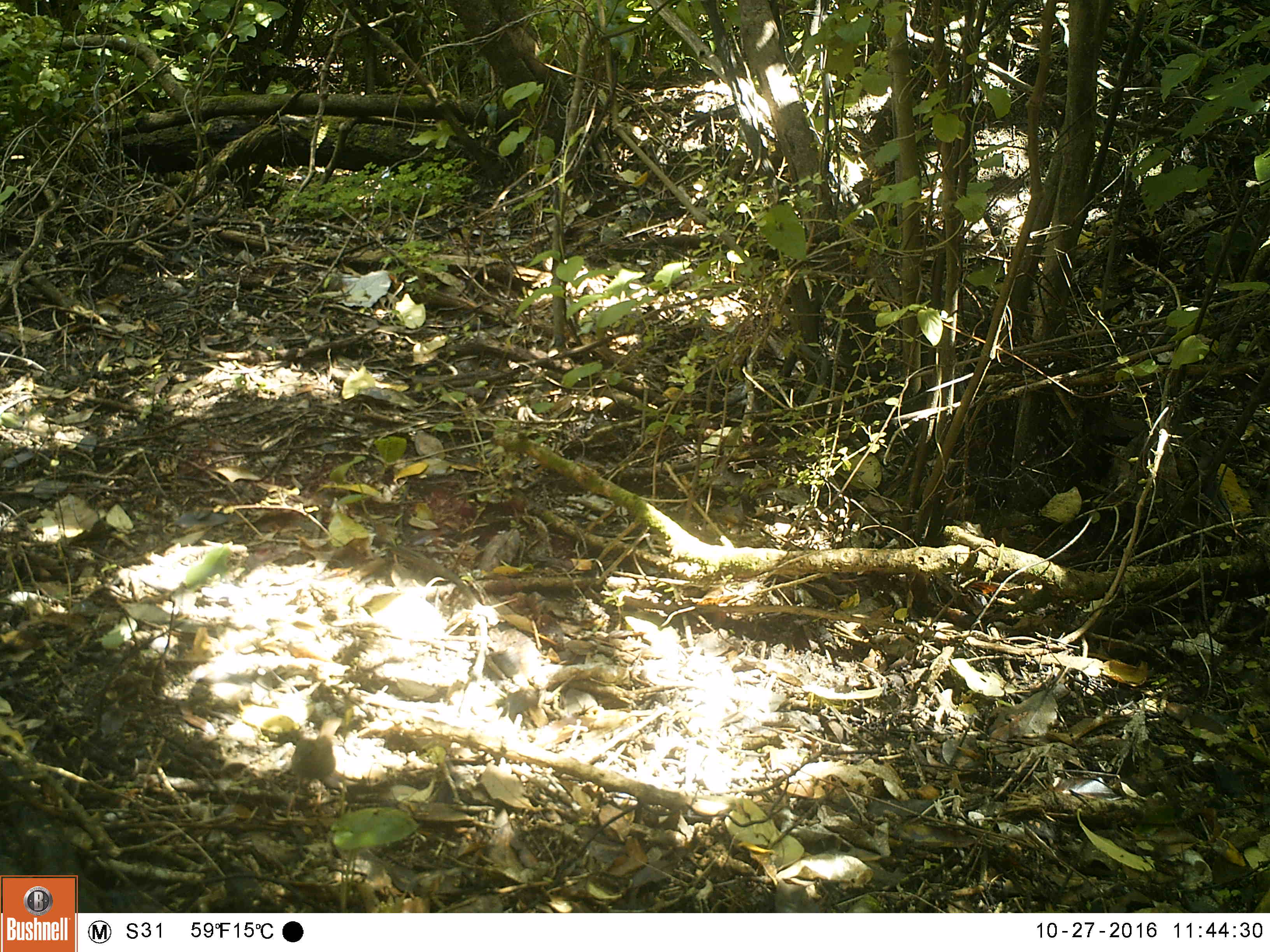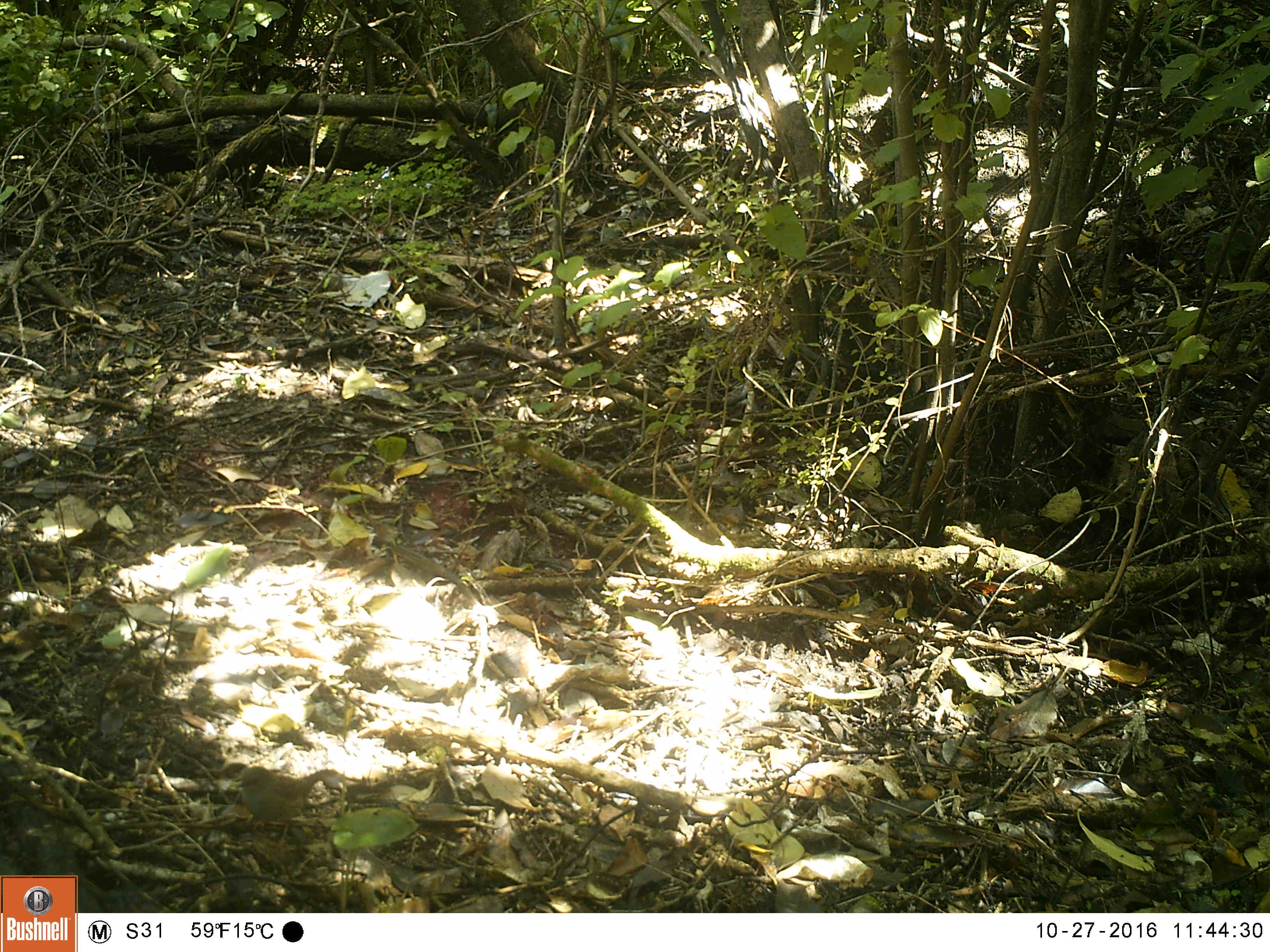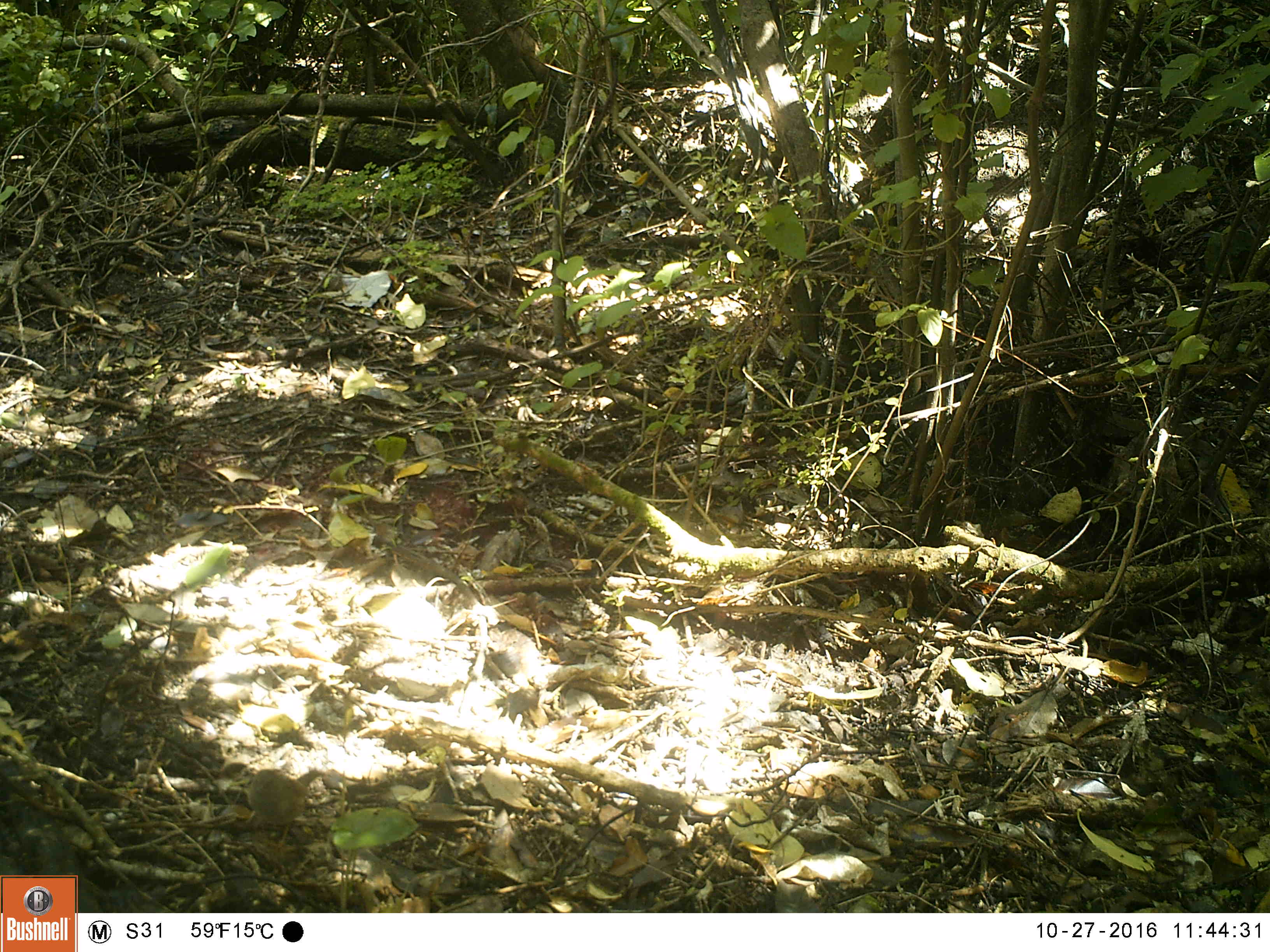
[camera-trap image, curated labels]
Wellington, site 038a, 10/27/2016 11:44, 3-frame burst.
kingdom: Animalia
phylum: Chordata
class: Aves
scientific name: Aves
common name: bird